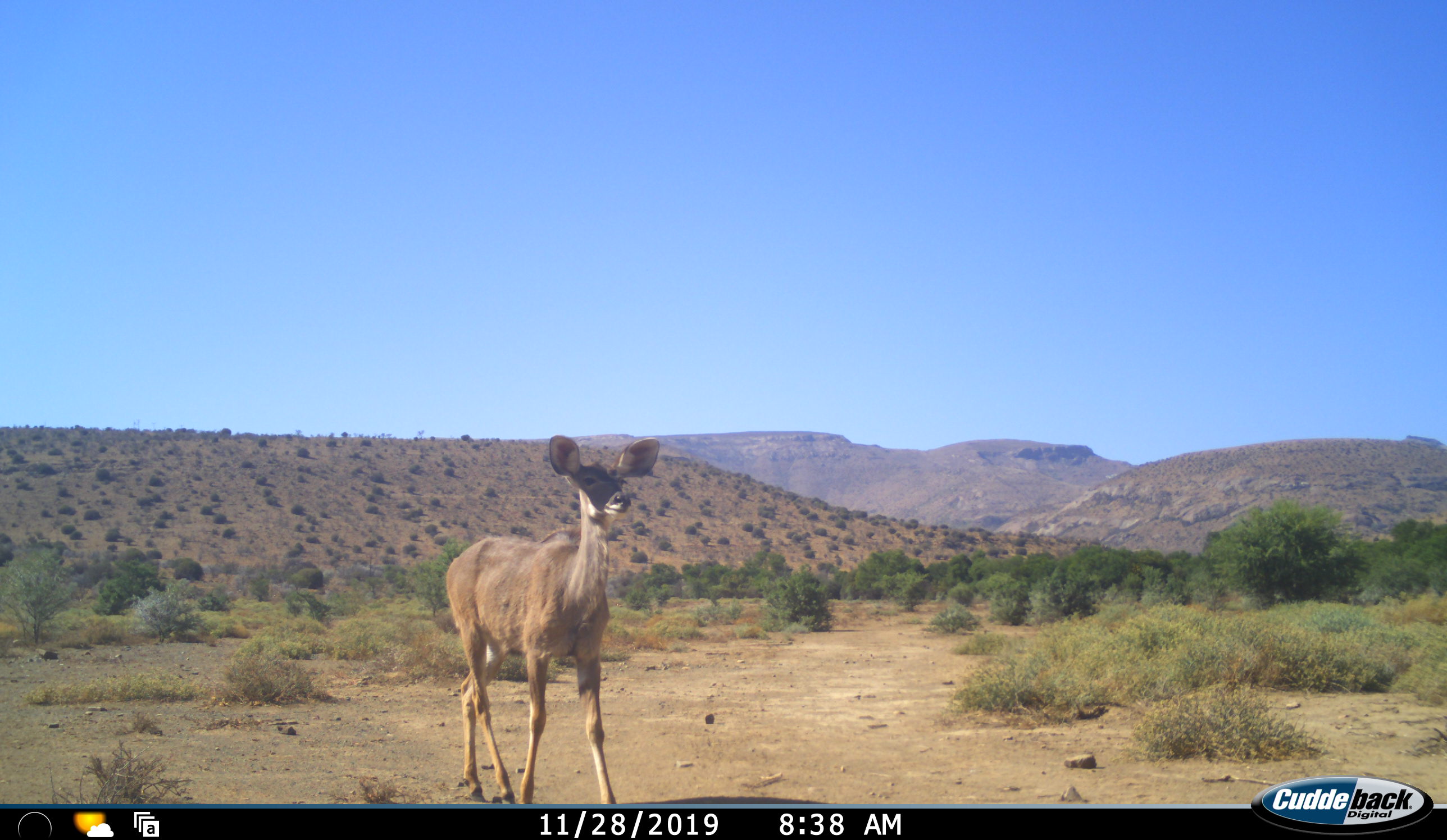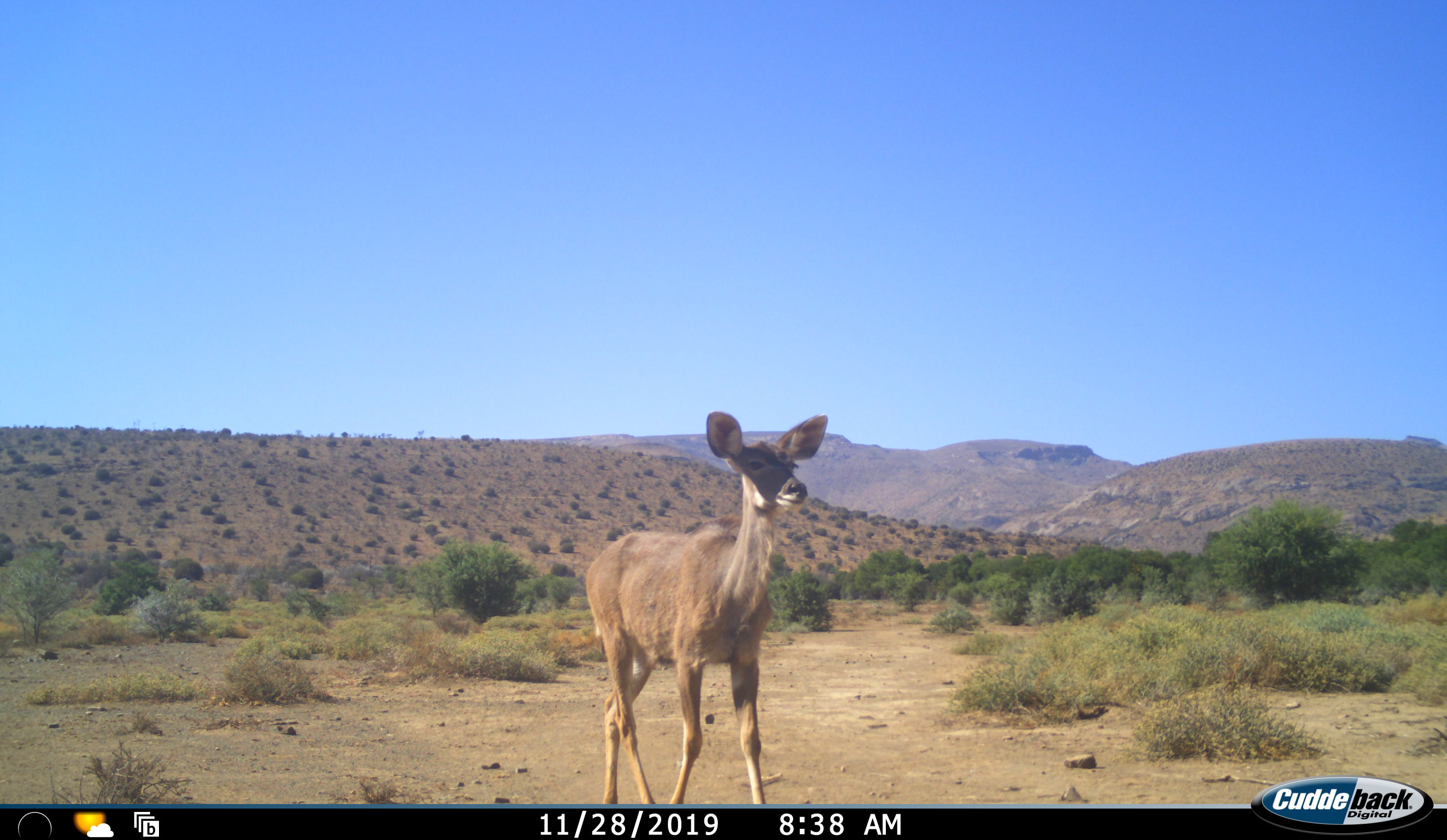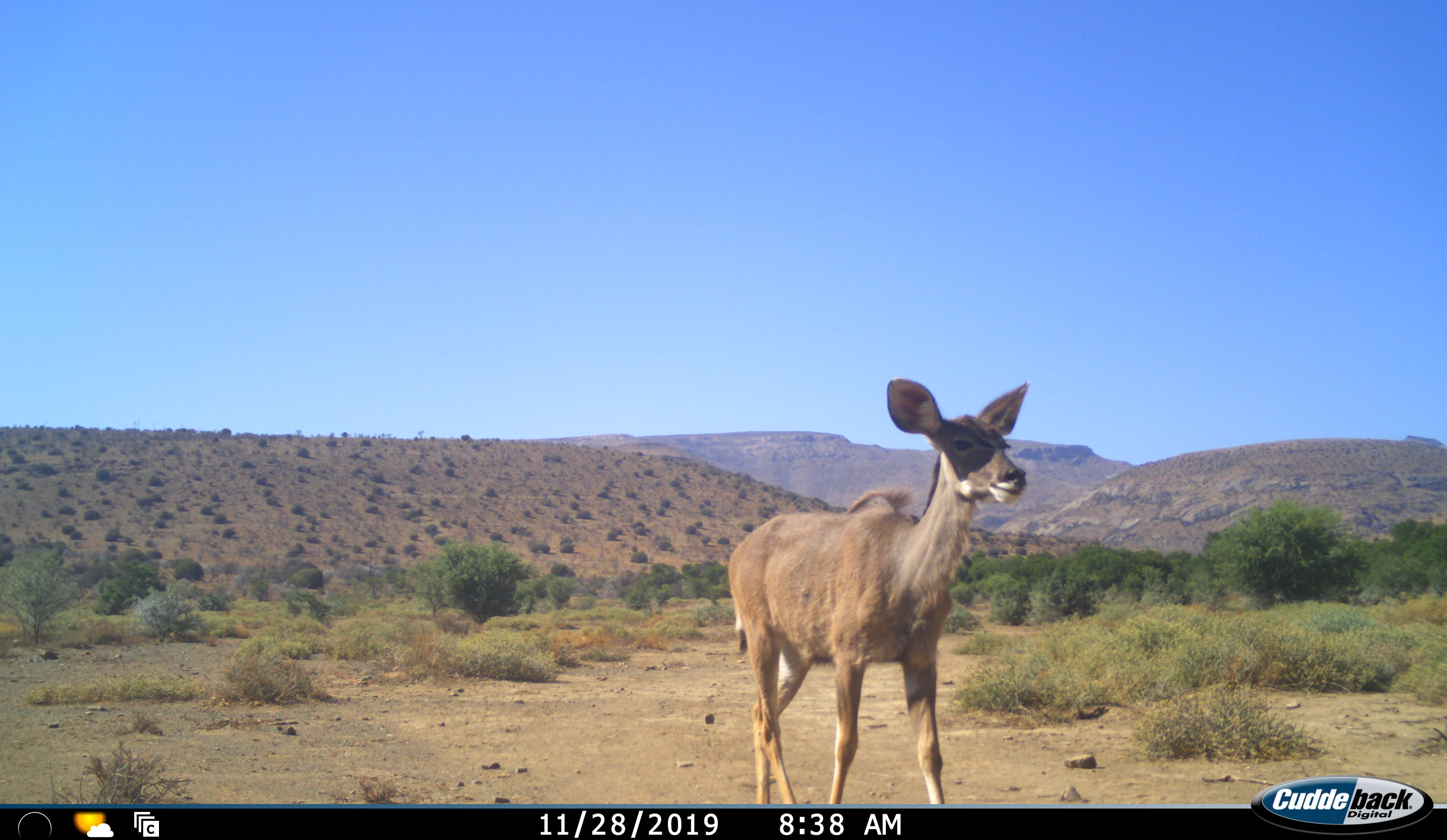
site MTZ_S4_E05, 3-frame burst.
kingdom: Animalia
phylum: Chordata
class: Mammalia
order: Artiodactyla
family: Bovidae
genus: Tragelaphus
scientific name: Tragelaphus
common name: kudu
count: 1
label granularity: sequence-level